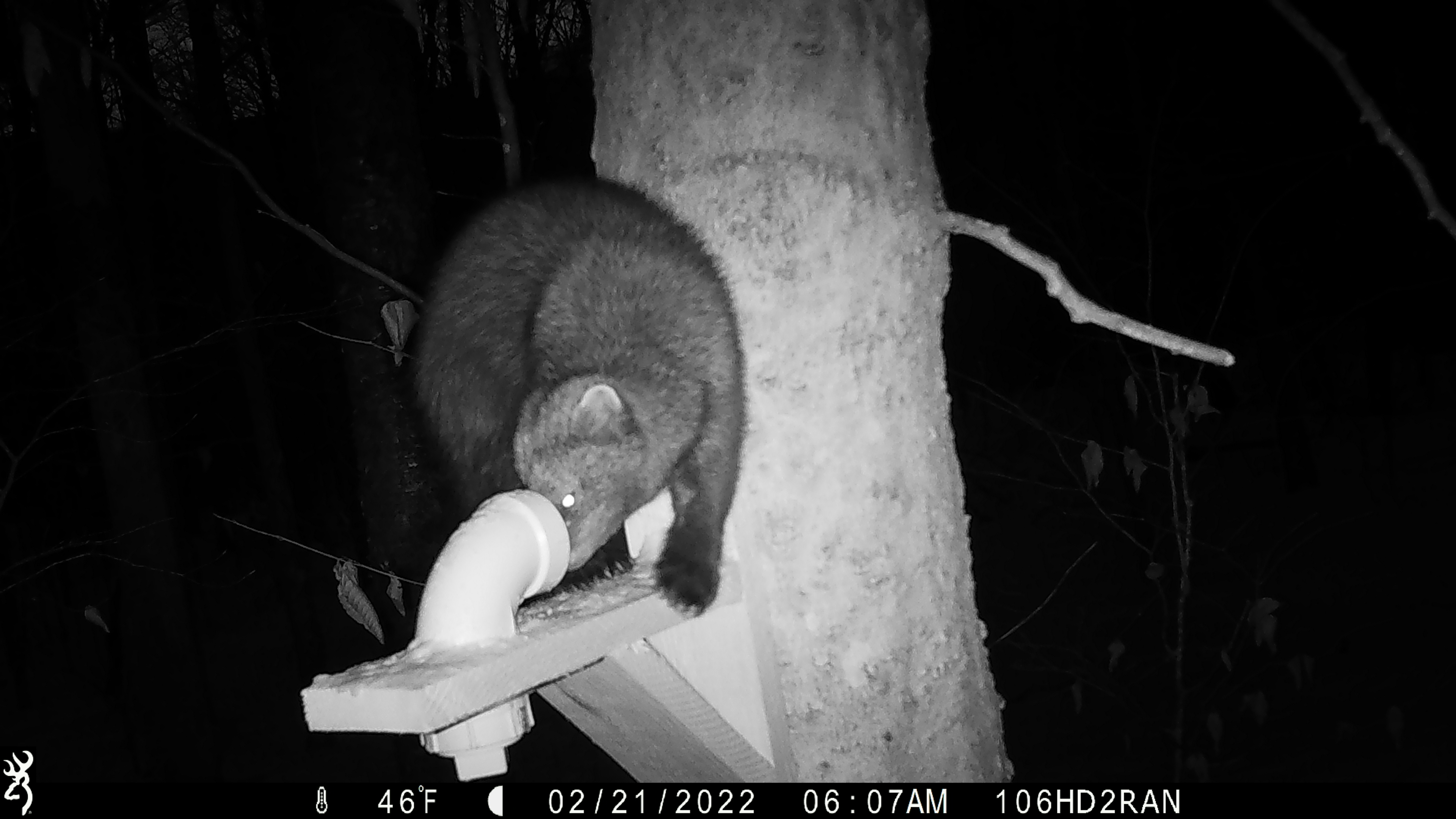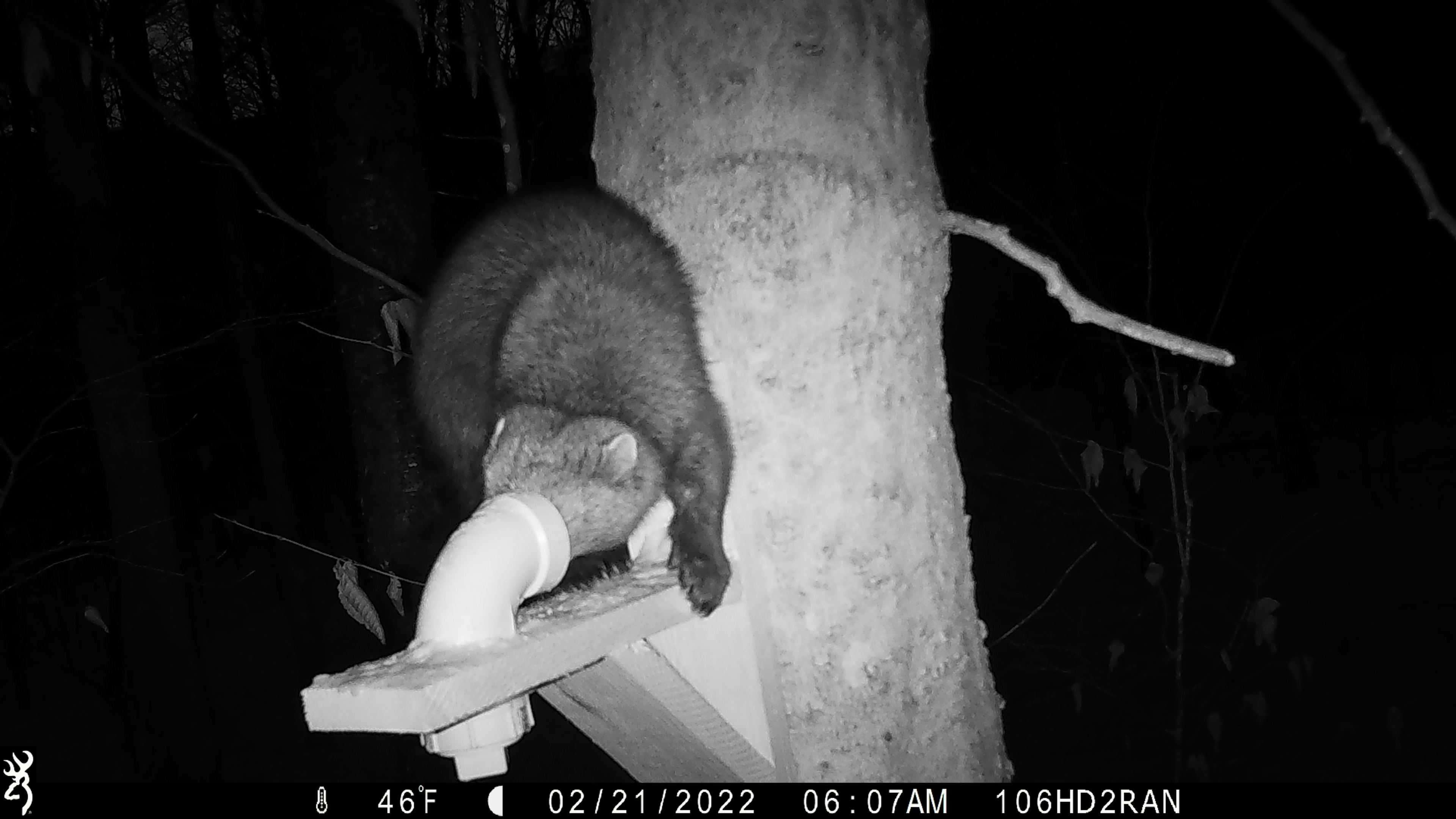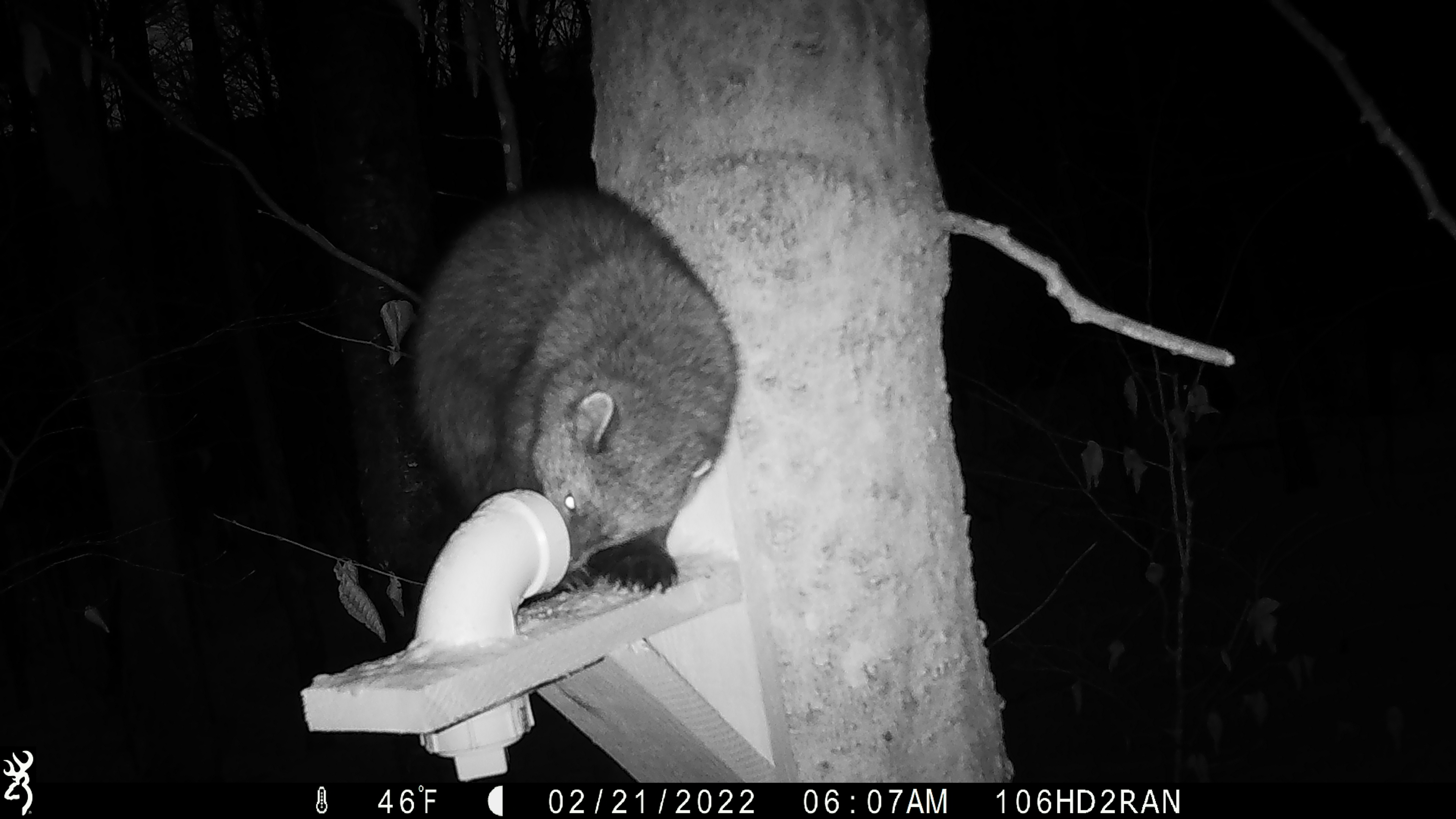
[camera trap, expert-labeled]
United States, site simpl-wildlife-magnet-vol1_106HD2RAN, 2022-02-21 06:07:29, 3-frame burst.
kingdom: Animalia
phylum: Chordata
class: Mammalia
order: Carnivora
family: Mustelidae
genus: Pekania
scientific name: Pekania pennanti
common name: fisher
Fisher (Pekania pennanti).